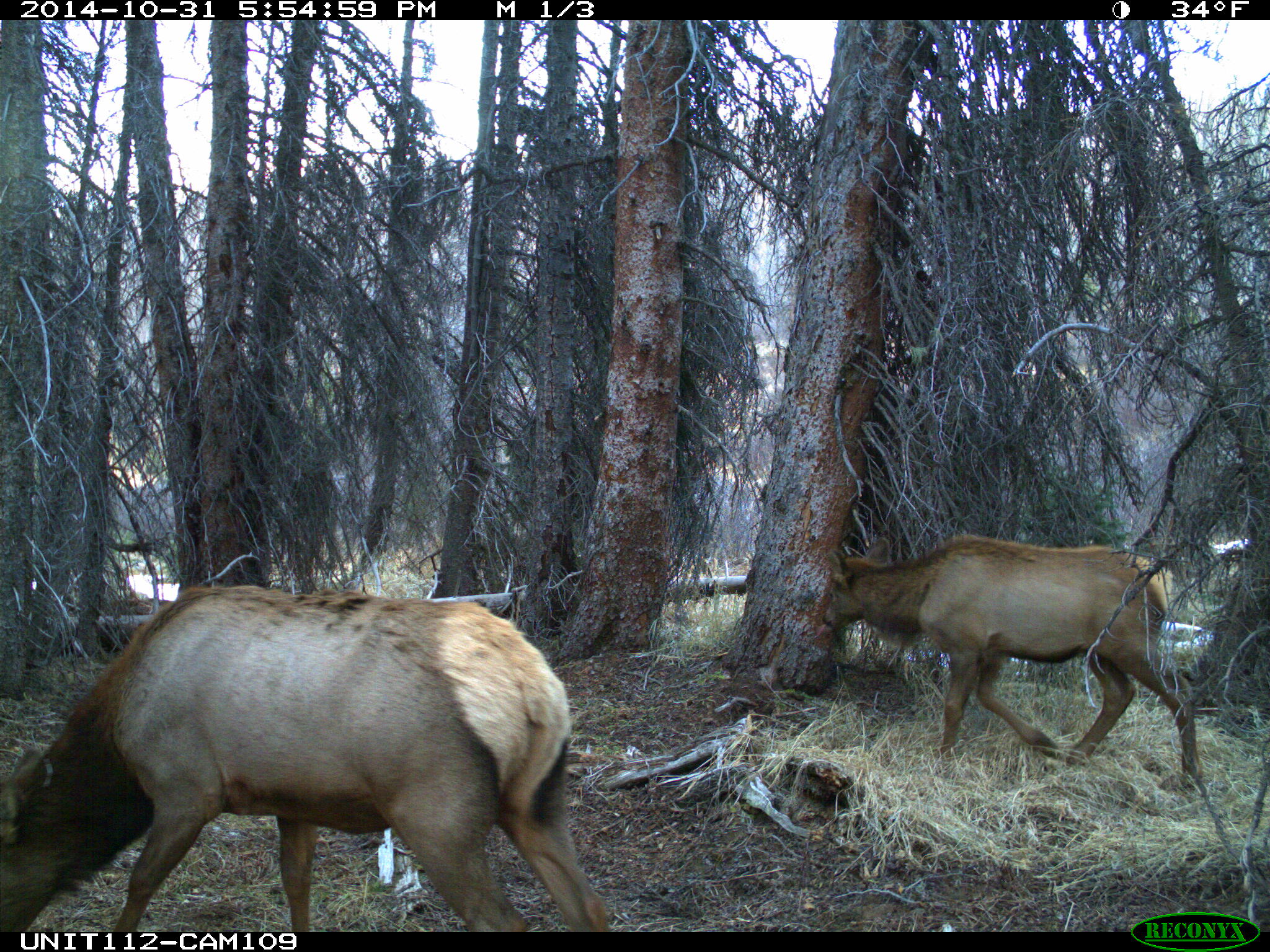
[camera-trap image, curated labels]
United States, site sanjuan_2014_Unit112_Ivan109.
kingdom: Animalia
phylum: Chordata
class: Mammalia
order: Artiodactyla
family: Cervidae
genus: Cervus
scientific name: Cervus elaphus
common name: red deer